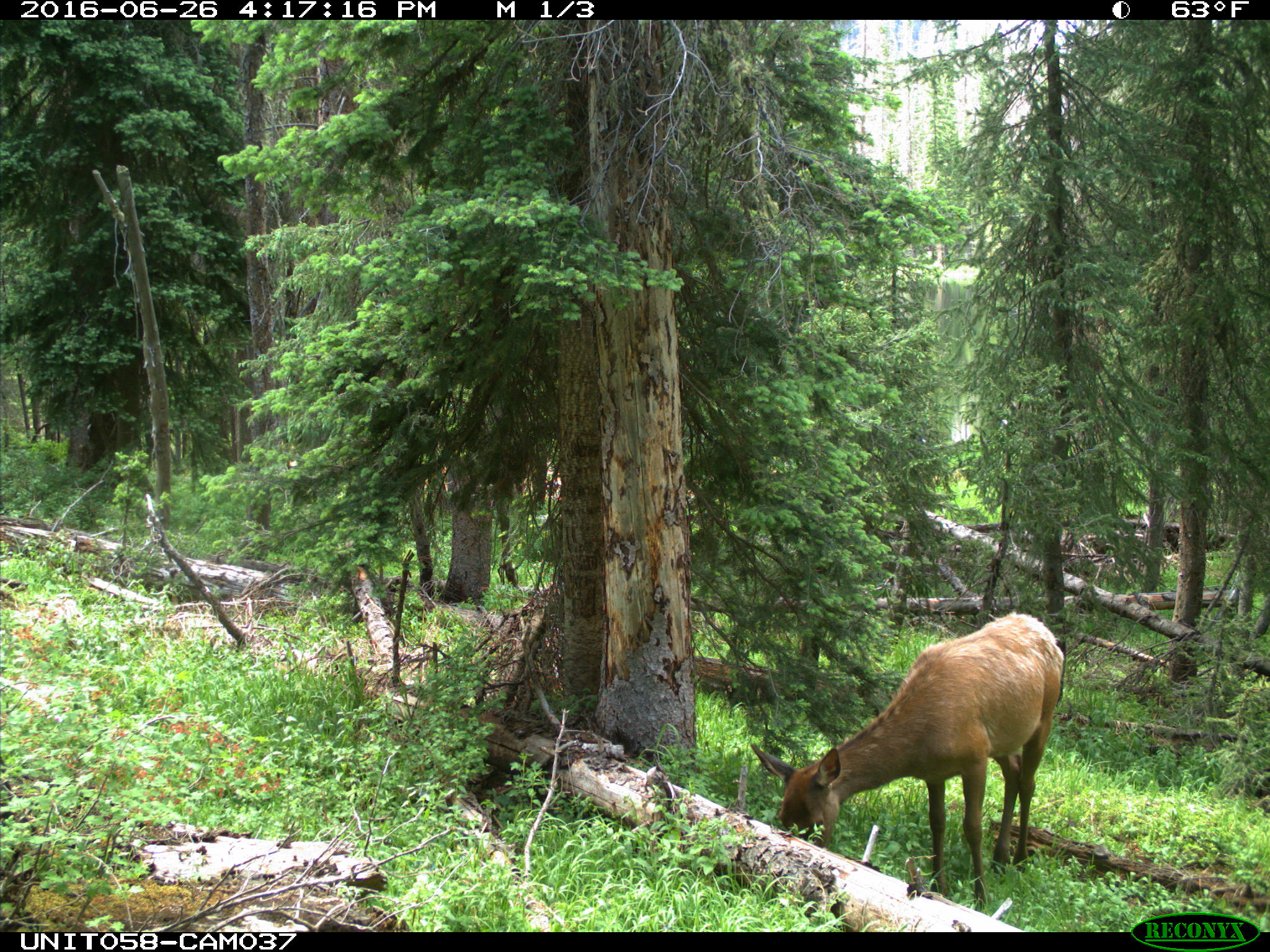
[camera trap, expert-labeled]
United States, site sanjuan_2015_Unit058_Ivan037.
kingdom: Animalia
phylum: Chordata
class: Mammalia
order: Artiodactyla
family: Cervidae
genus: Cervus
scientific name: Cervus elaphus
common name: red deer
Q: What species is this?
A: Cervus elaphus (red deer).